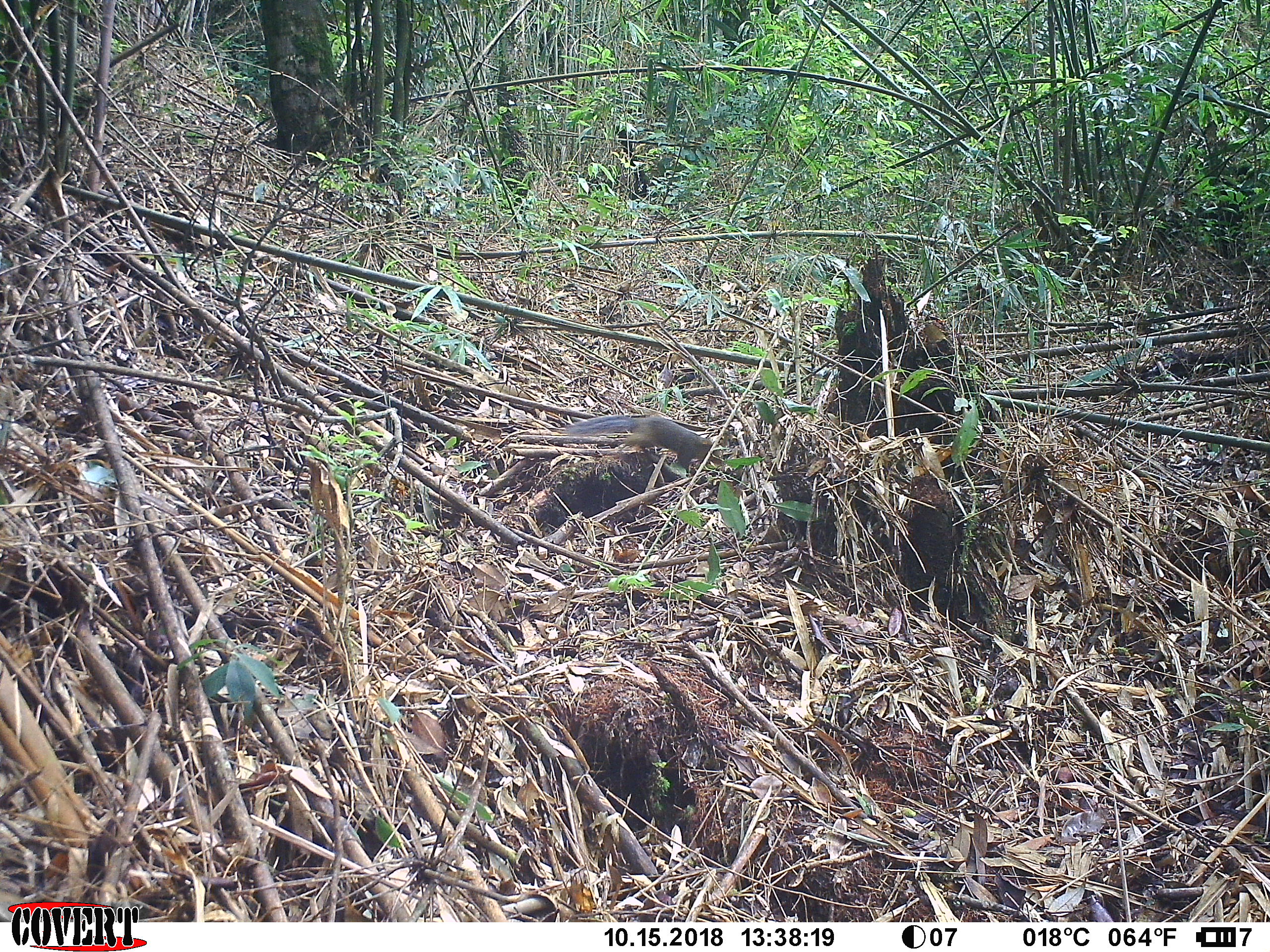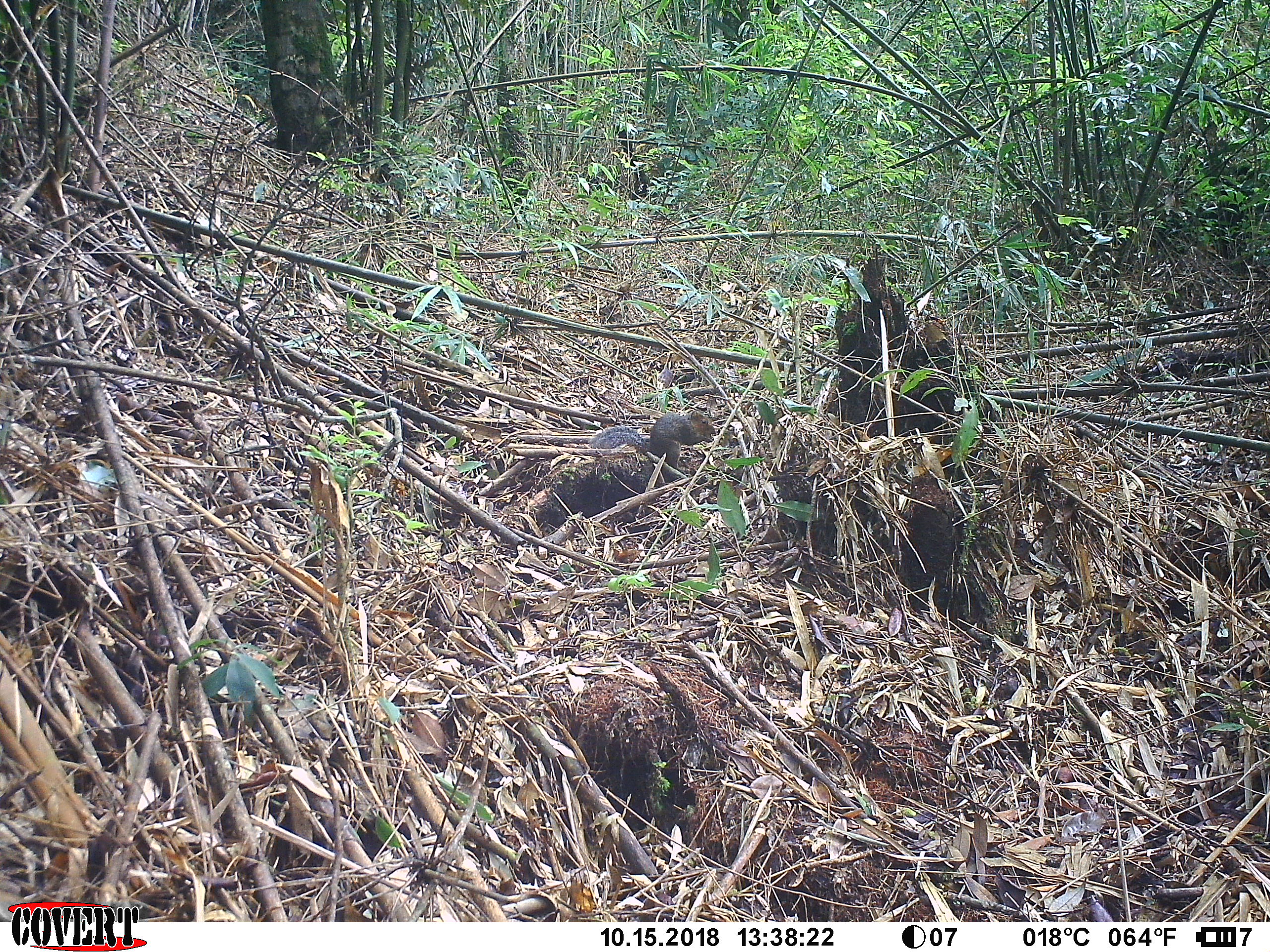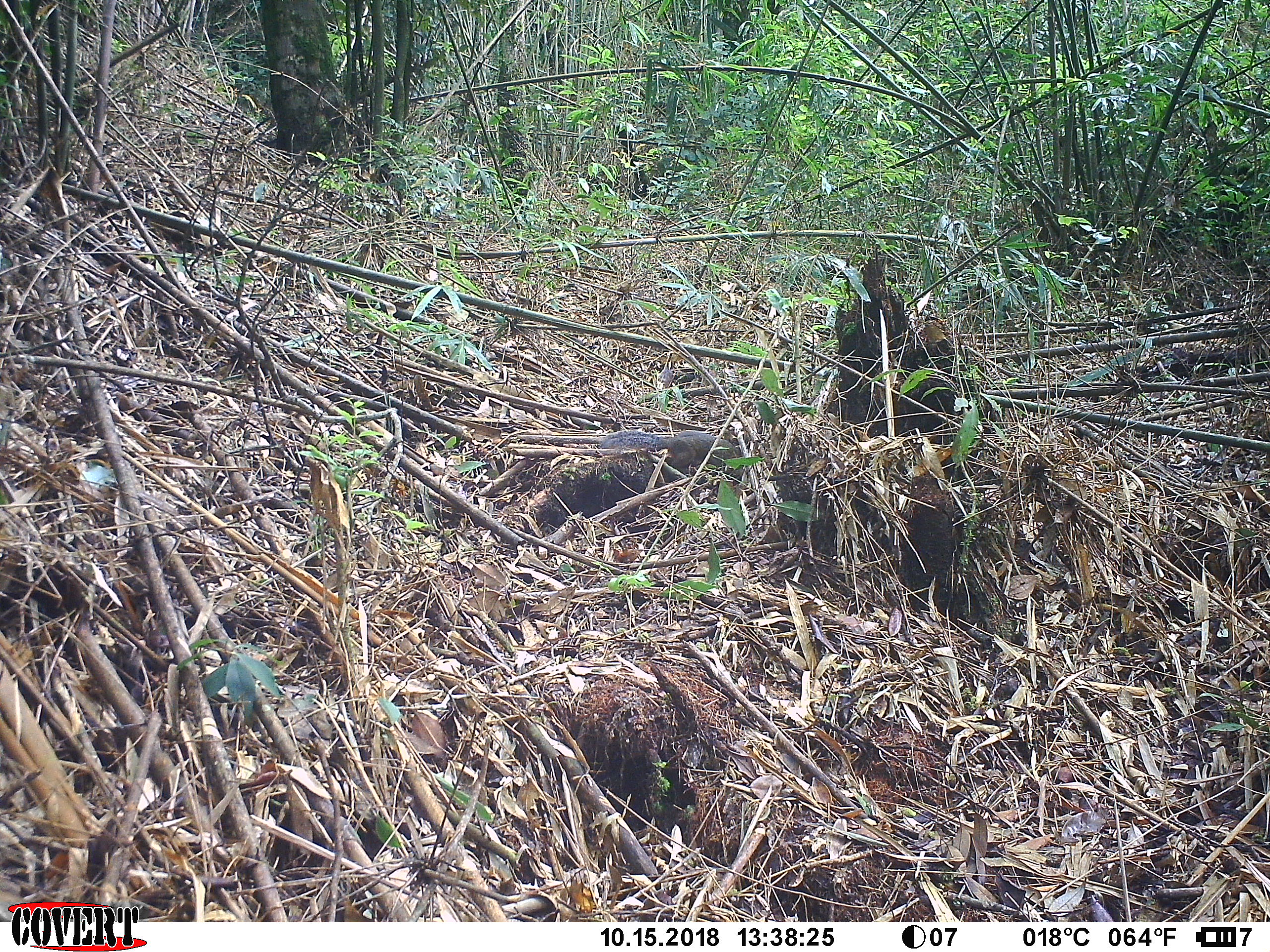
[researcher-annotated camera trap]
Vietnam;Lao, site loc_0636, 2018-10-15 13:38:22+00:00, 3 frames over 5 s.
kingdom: Animalia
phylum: Chordata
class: Mammalia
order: Rodentia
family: Sciuridae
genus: Dremomys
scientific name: Dremomys rufigenis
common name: red-cheeked squirrel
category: red cheeked squirrel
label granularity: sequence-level